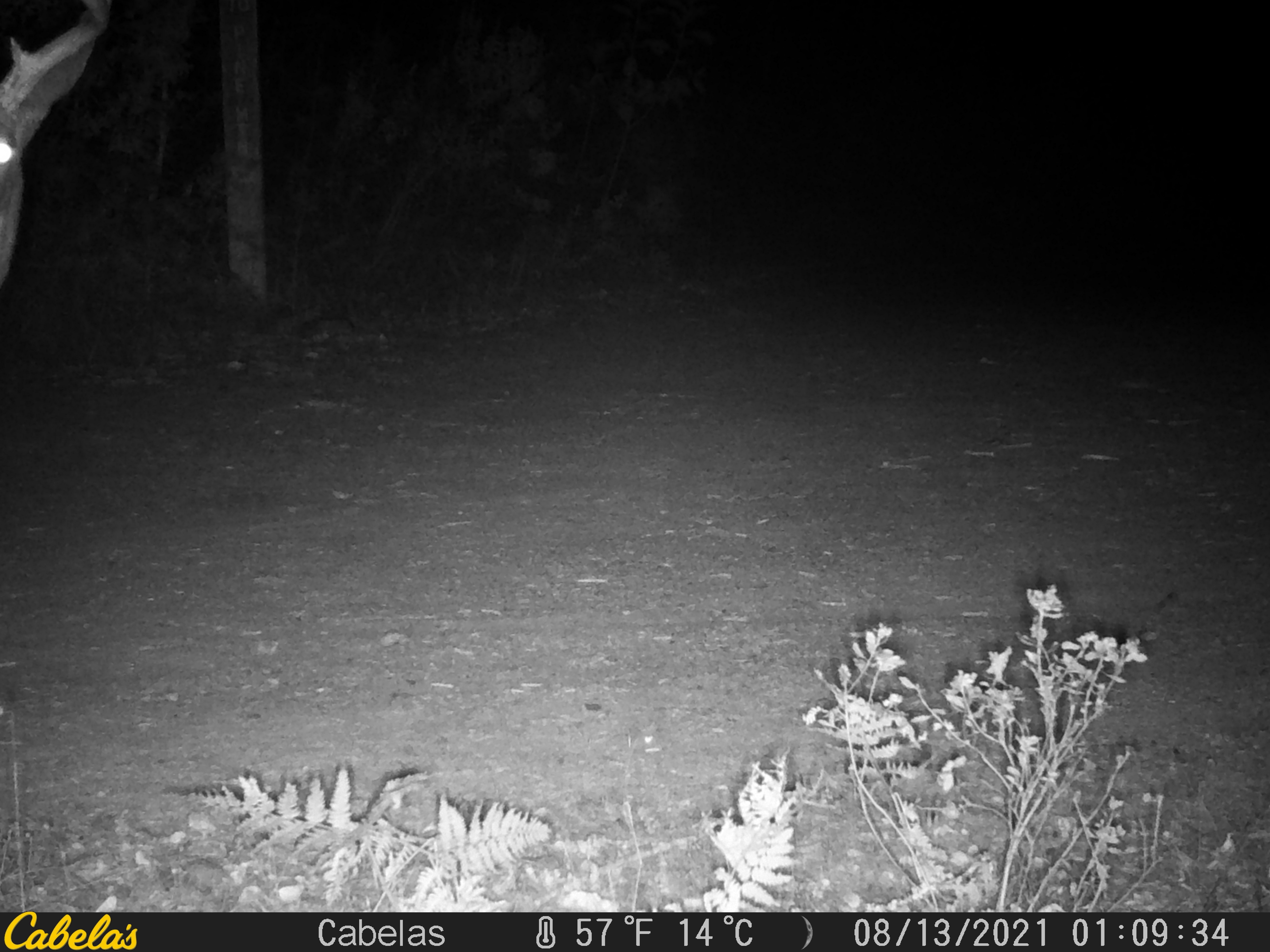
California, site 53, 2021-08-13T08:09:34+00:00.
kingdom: Animalia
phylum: Chordata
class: Mammalia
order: Artiodactyla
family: Cervidae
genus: Odocoileus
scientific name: Odocoileus hemionus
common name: mule deer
Mule deer (Odocoileus hemionus).